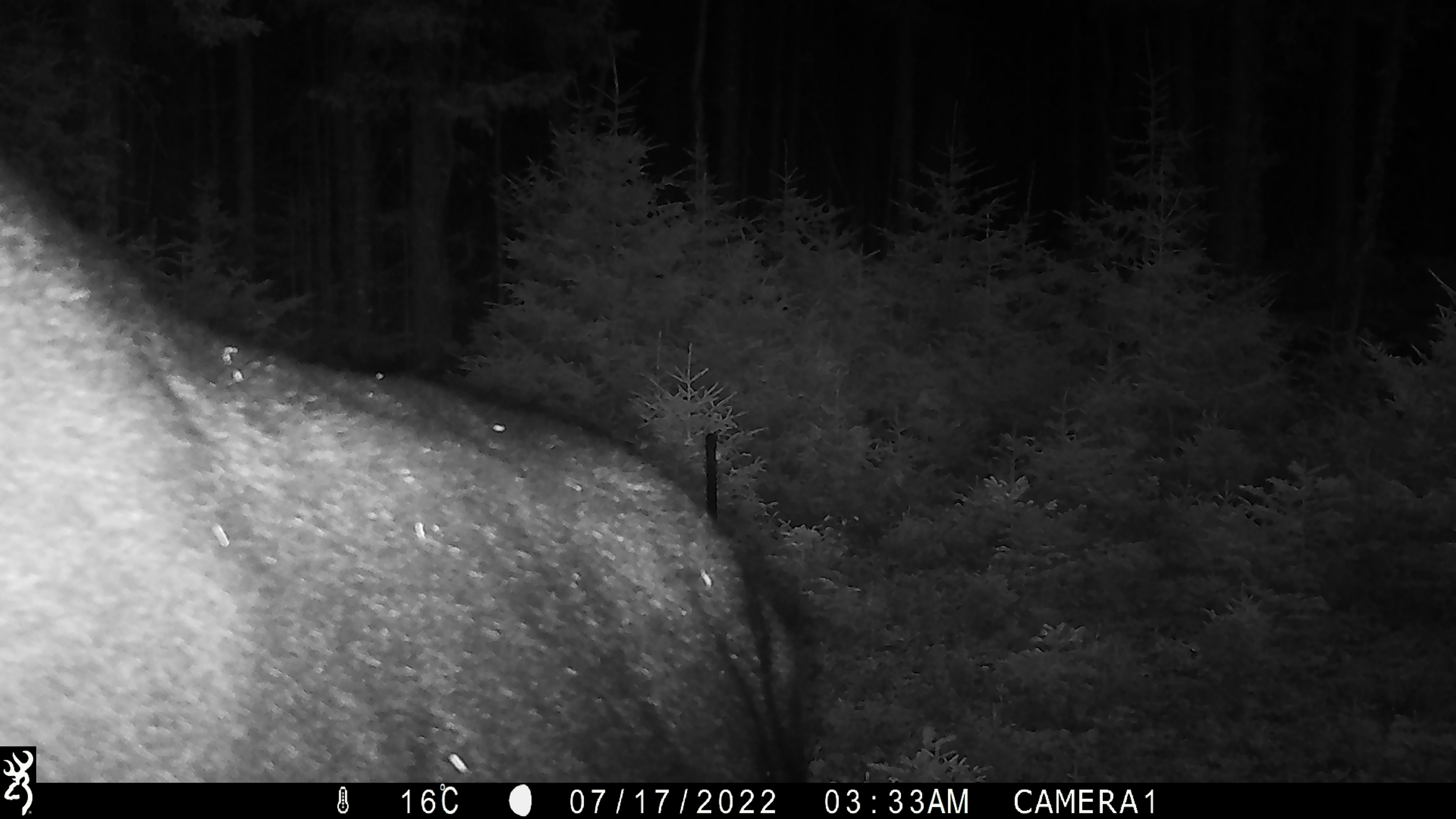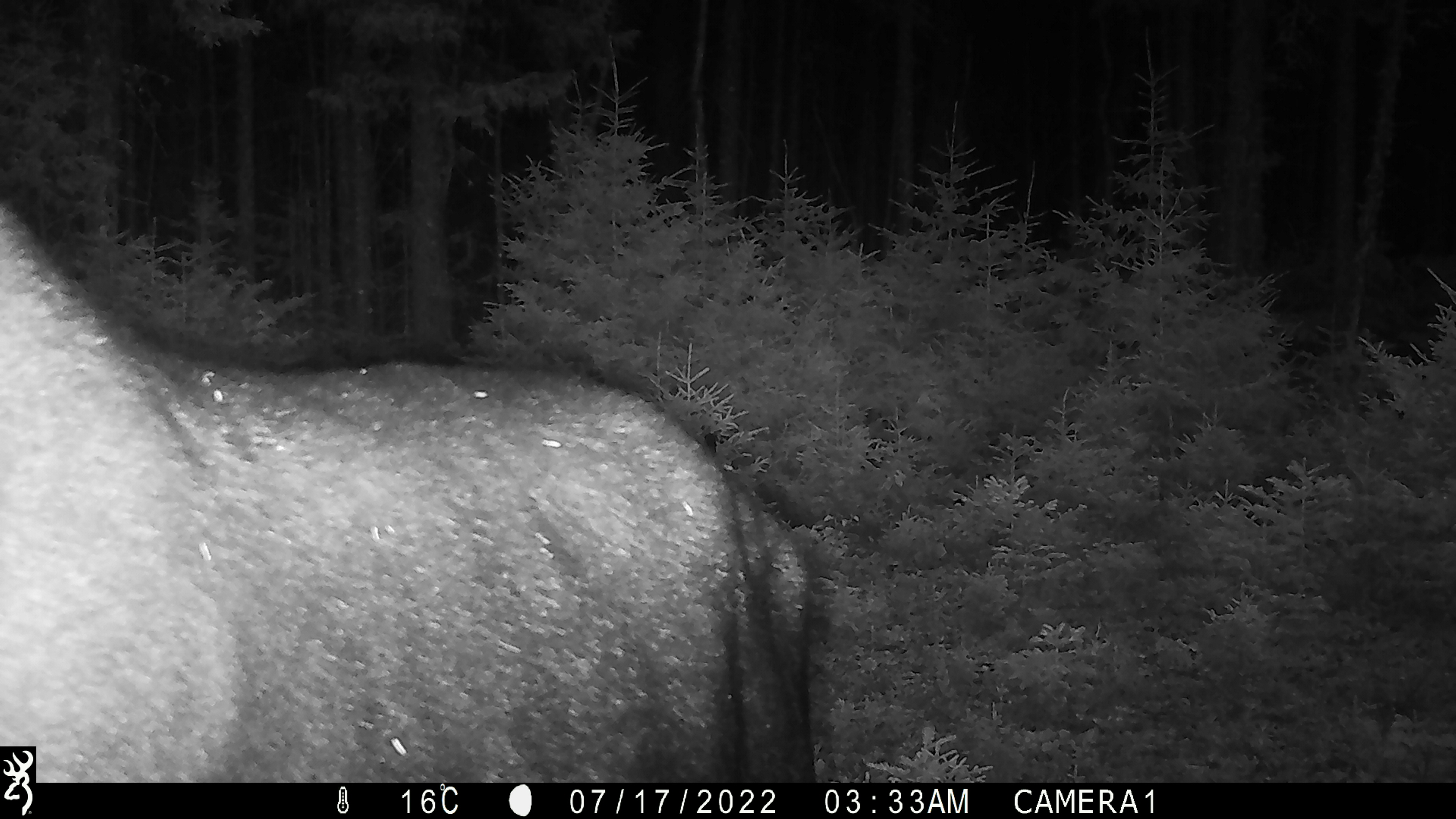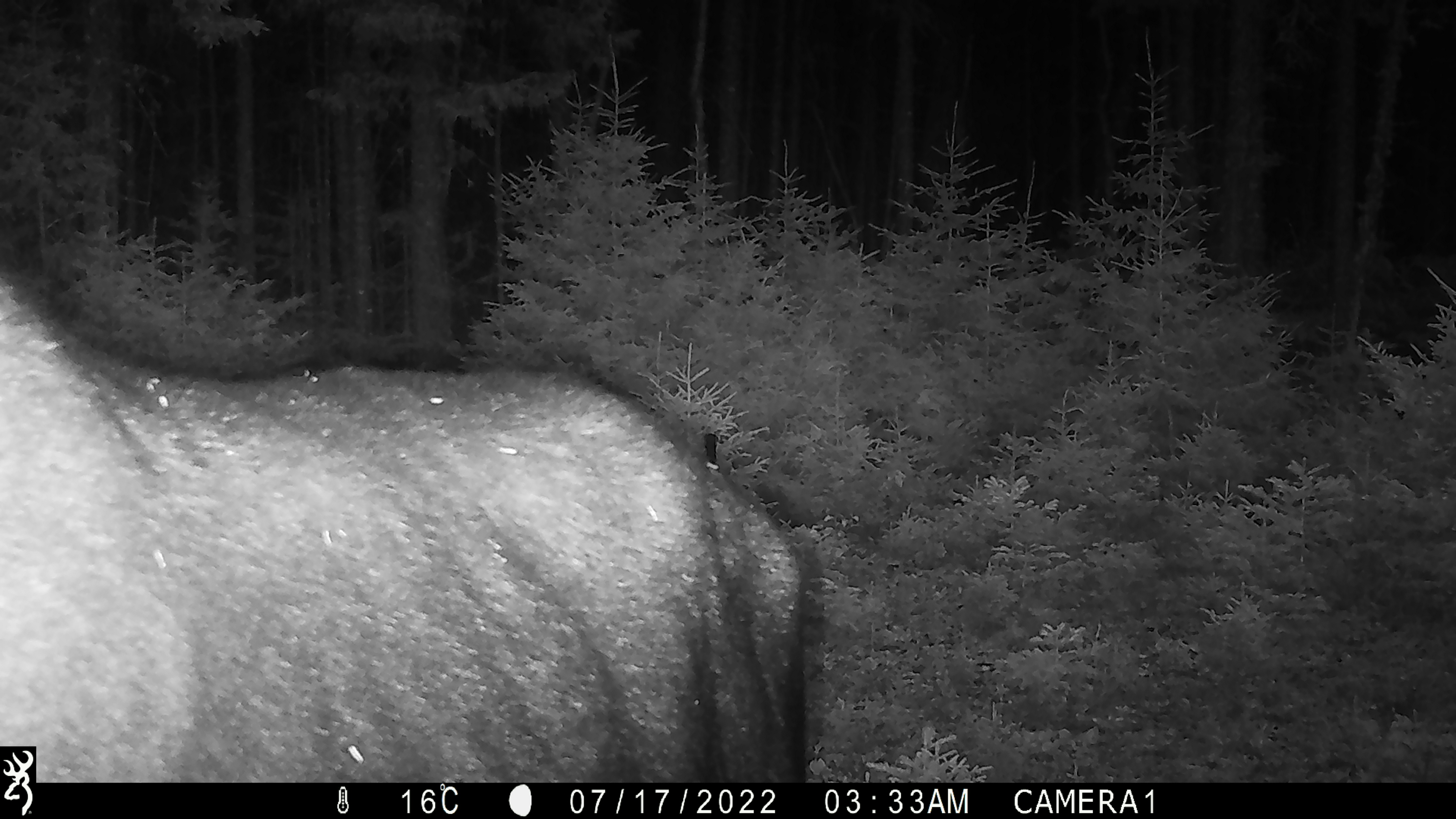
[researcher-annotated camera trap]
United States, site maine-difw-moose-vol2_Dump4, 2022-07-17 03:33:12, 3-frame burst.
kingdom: Animalia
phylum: Chordata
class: Mammalia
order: Artiodactyla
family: Cervidae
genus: Alces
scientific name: Alces alces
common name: moose